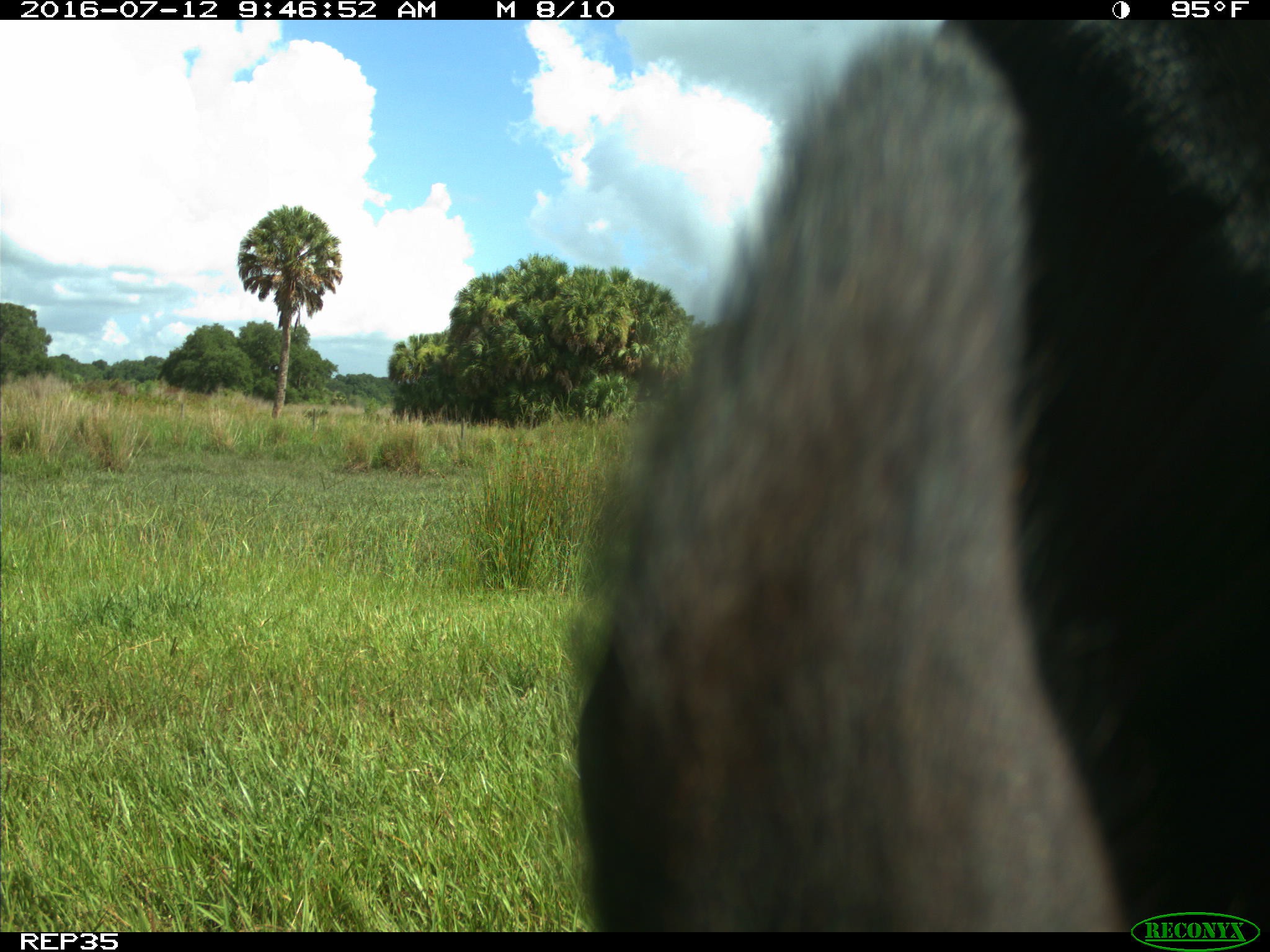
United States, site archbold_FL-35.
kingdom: Animalia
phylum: Chordata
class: Mammalia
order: Artiodactyla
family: Bovidae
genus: Bos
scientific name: Bos taurus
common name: domestic cow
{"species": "Bos taurus (domestic cow)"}